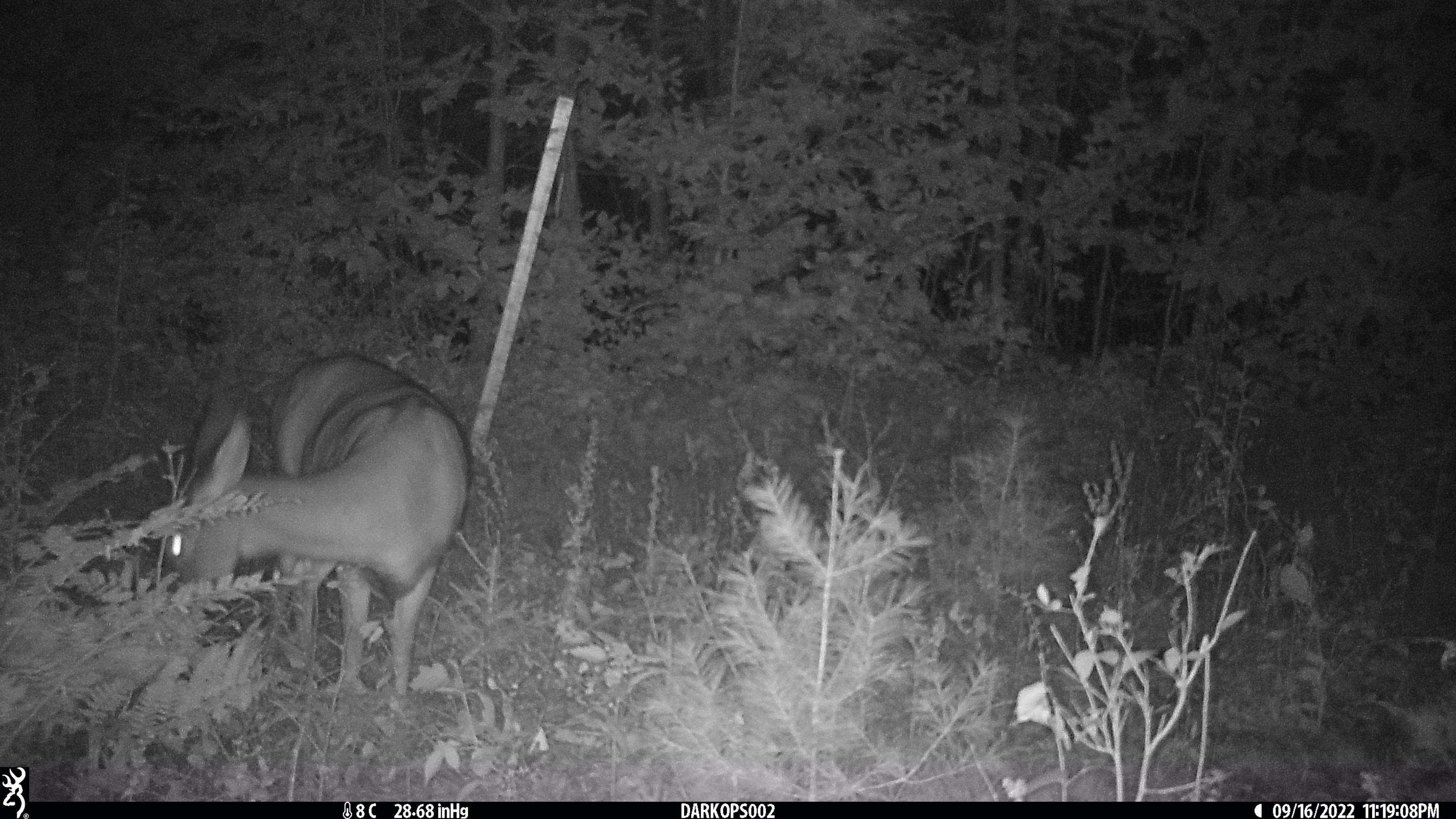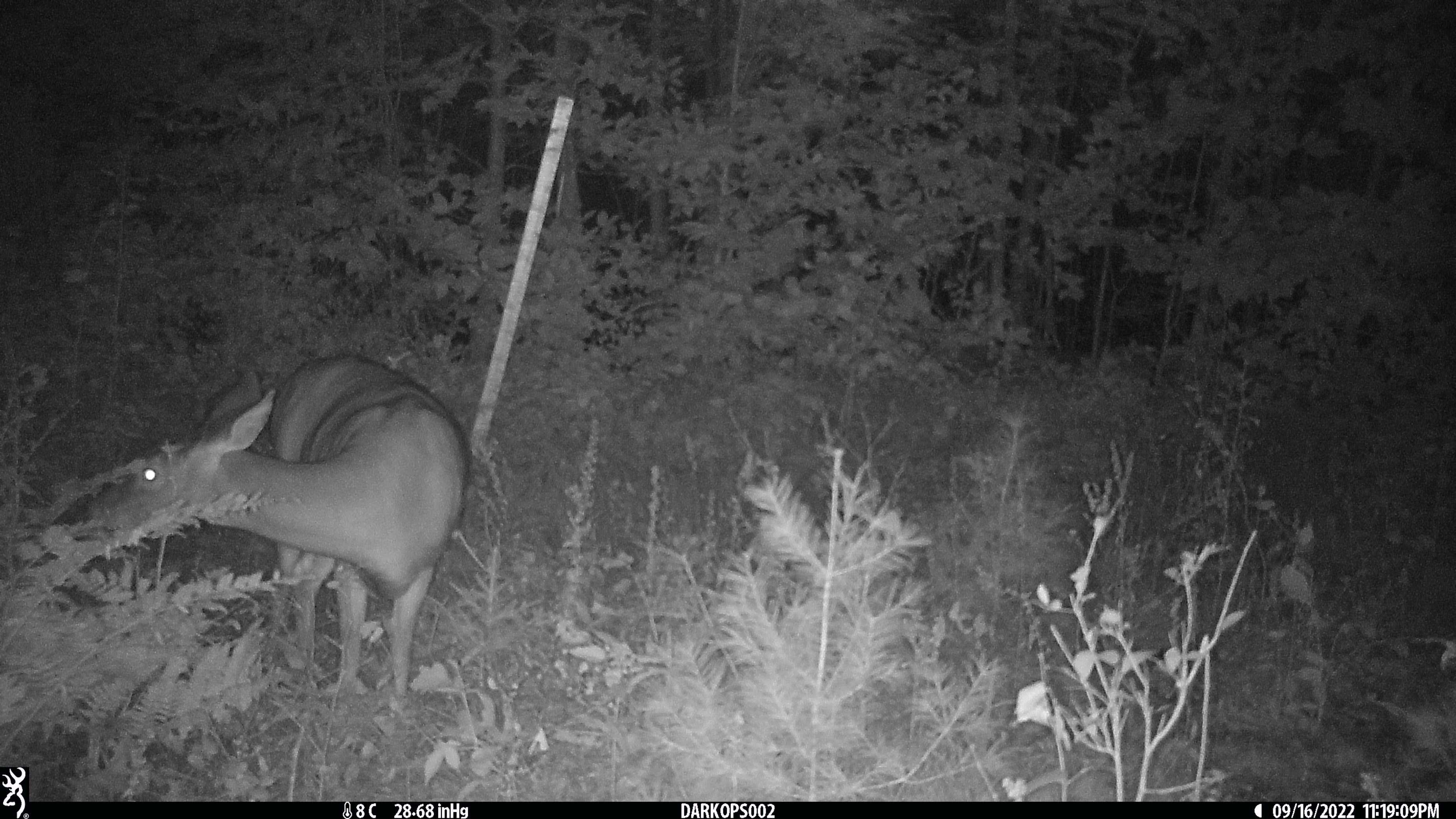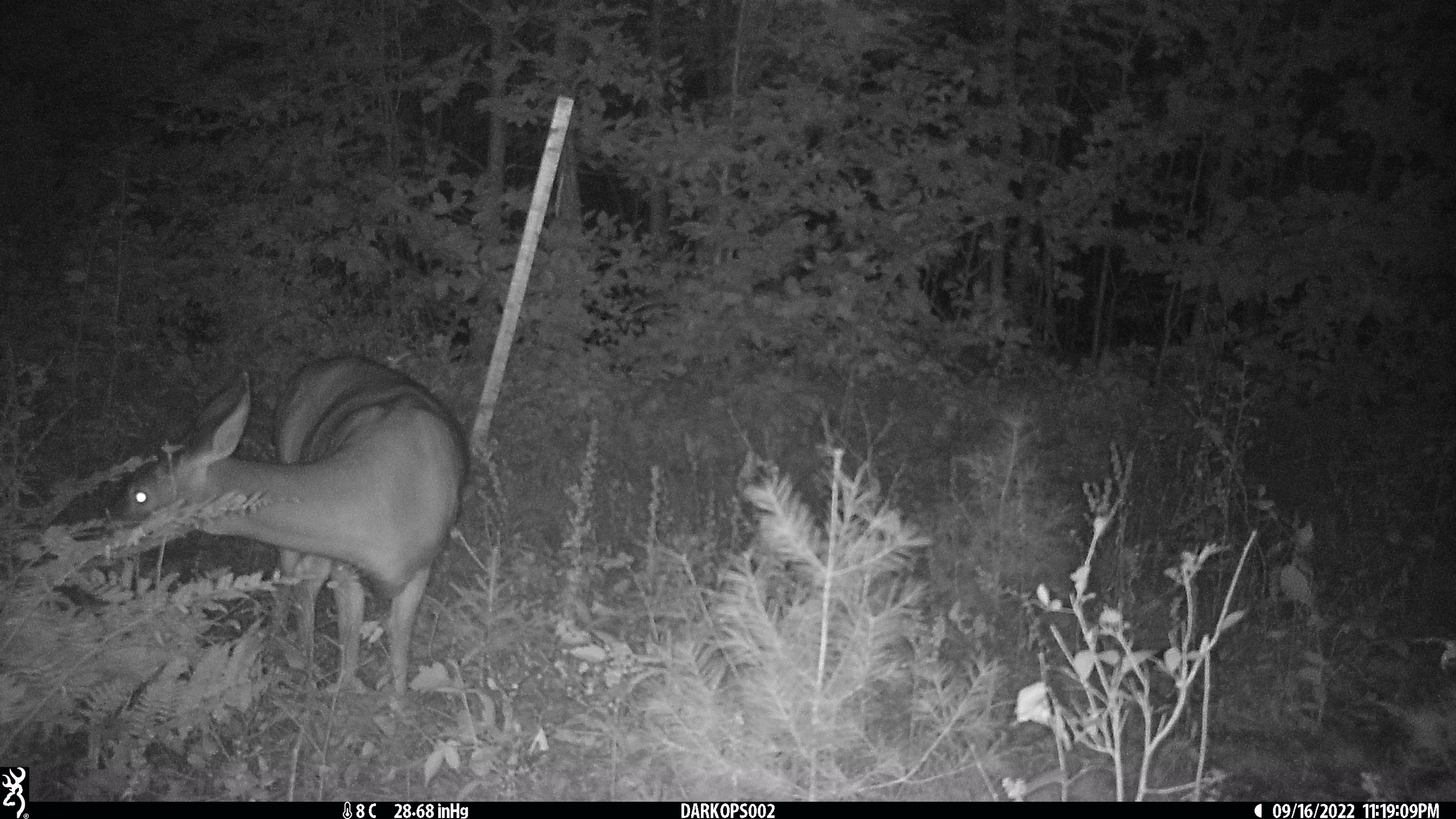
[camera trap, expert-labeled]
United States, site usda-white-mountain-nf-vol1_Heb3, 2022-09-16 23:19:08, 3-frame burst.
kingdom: Animalia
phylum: Chordata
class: Mammalia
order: Artiodactyla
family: Cervidae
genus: Odocoileus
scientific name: Odocoileus virginianus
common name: white-tailed deer